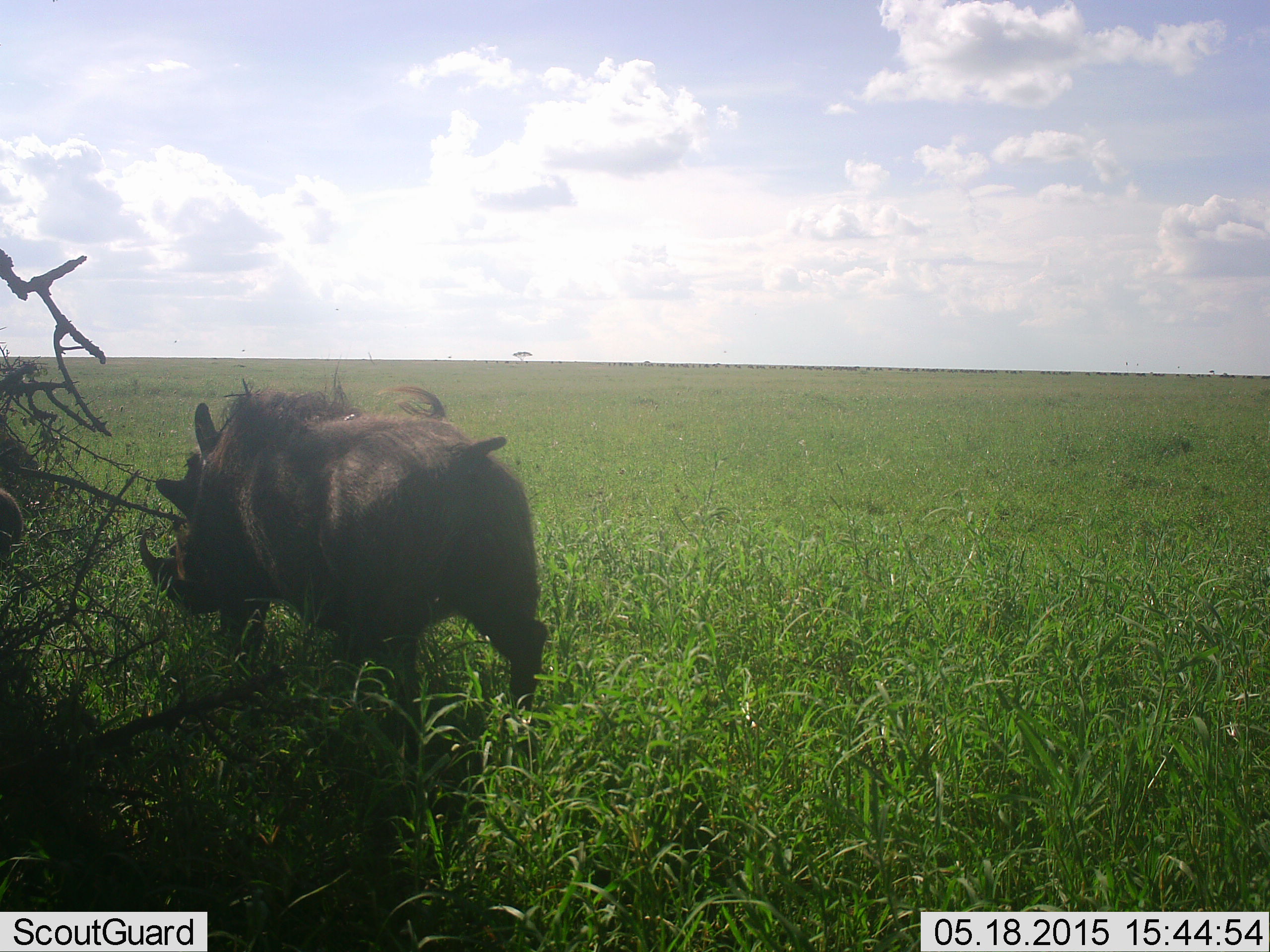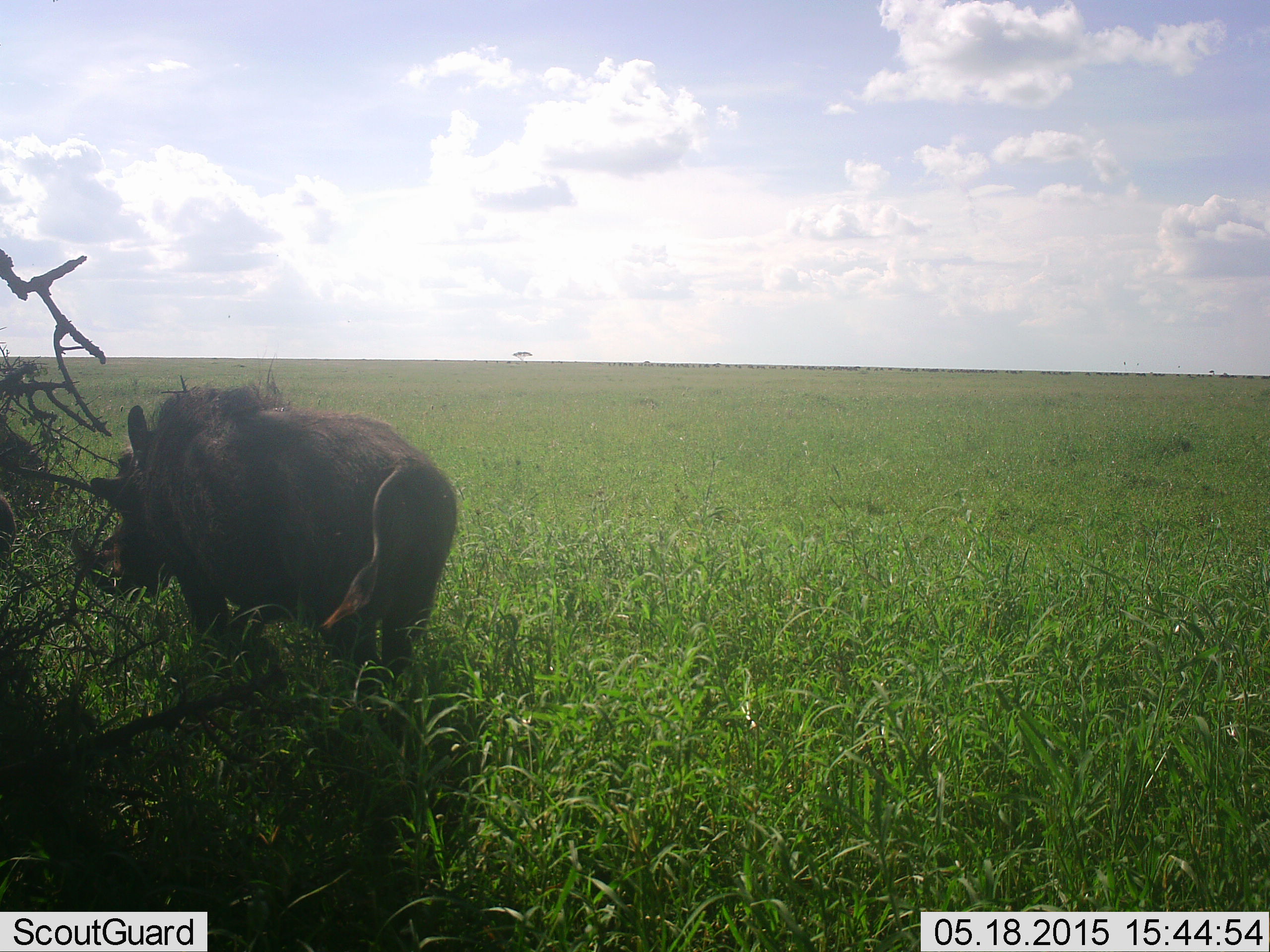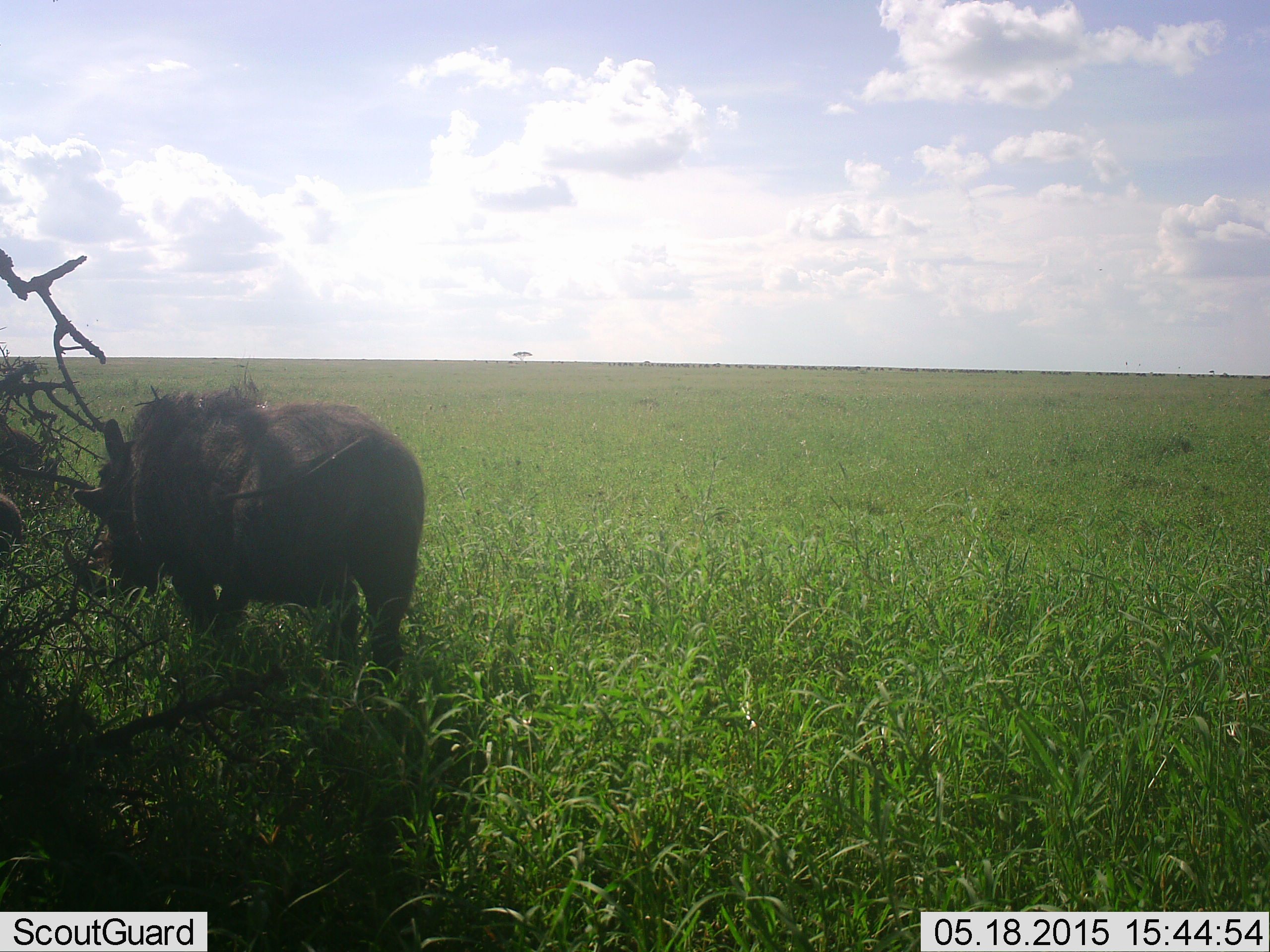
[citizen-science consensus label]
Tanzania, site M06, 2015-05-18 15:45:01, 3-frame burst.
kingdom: Animalia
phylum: Chordata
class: Mammalia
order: Artiodactyla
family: Suidae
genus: Phacochoerus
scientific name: Phacochoerus africanus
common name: warthog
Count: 1.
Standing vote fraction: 20%.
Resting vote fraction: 0%.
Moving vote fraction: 100%.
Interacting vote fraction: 0%.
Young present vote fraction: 0%.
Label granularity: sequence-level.